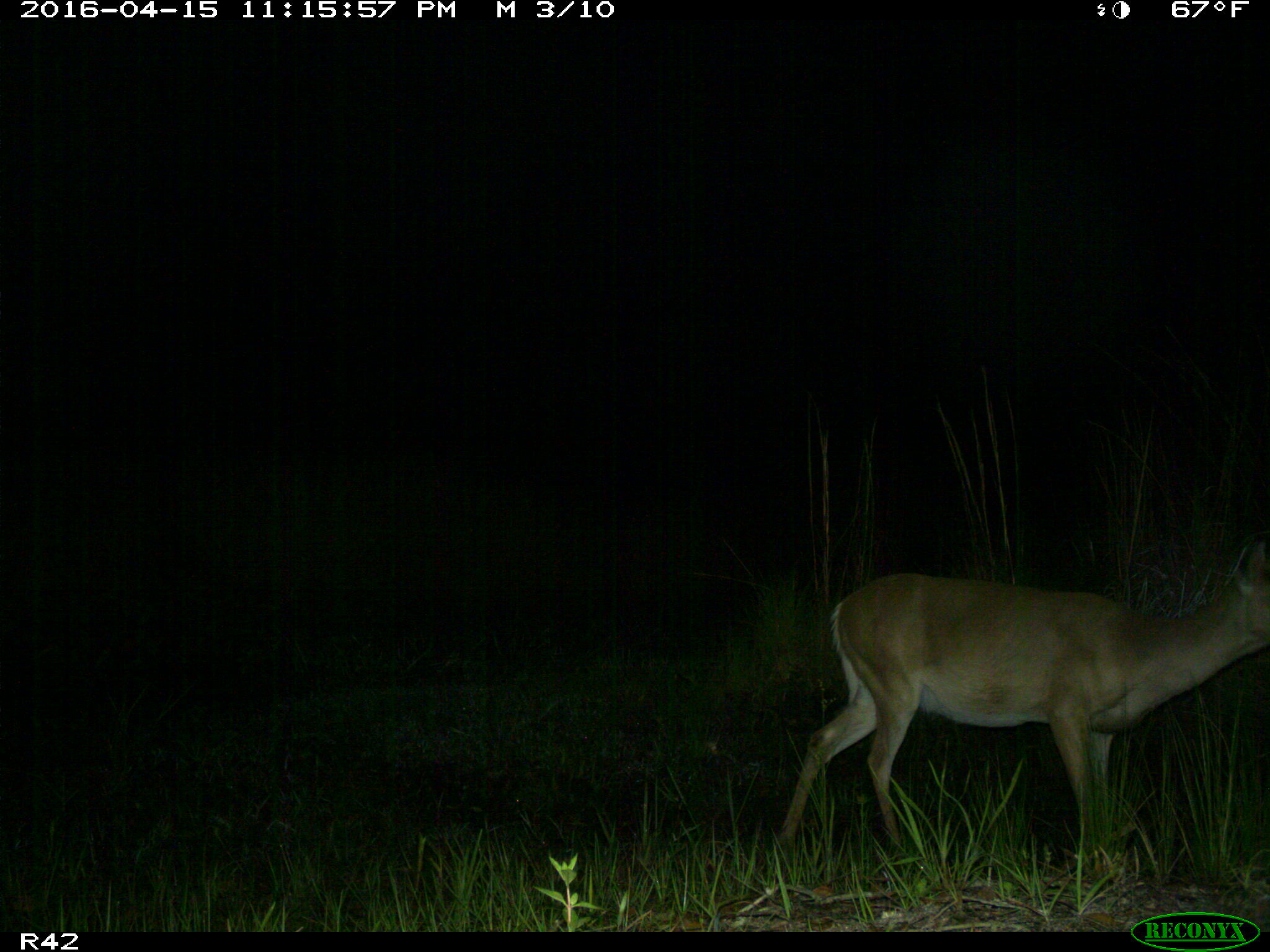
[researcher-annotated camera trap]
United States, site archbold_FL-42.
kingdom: Animalia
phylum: Chordata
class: Mammalia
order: Artiodactyla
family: Cervidae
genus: Odocoileus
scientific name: Odocoileus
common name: deer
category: unidentified deer